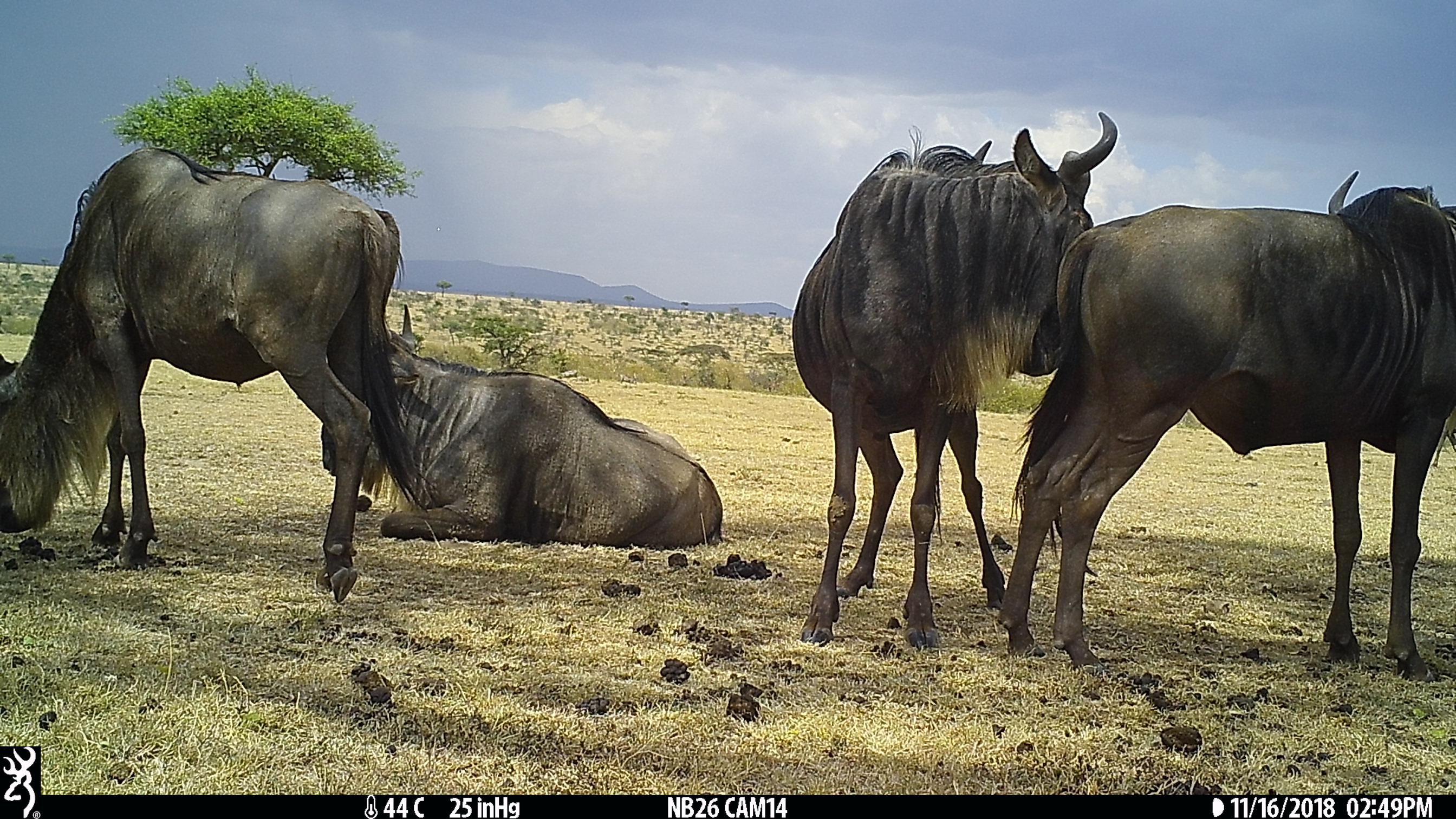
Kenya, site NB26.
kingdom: Animalia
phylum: Chordata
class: Mammalia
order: Artiodactyla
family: Bovidae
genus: Connochaetes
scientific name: Connochaetes taurinus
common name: blue wildebeest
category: wildebeest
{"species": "wildebeest (blue wildebeest) (Connochaetes taurinus)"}